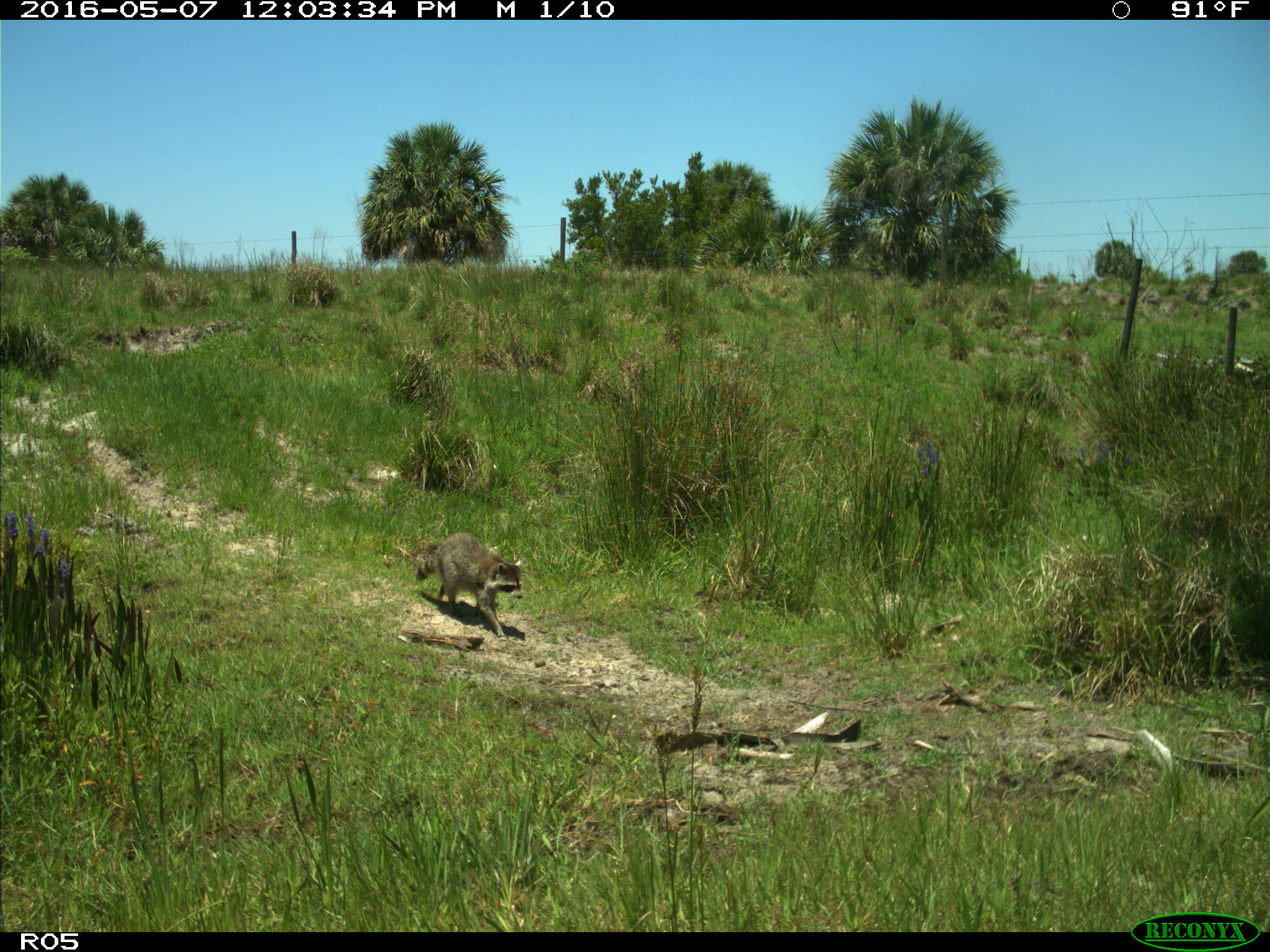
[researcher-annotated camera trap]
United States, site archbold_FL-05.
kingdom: Animalia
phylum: Chordata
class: Mammalia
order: Carnivora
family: Procyonidae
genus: Procyon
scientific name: Procyon lotor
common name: common raccoon